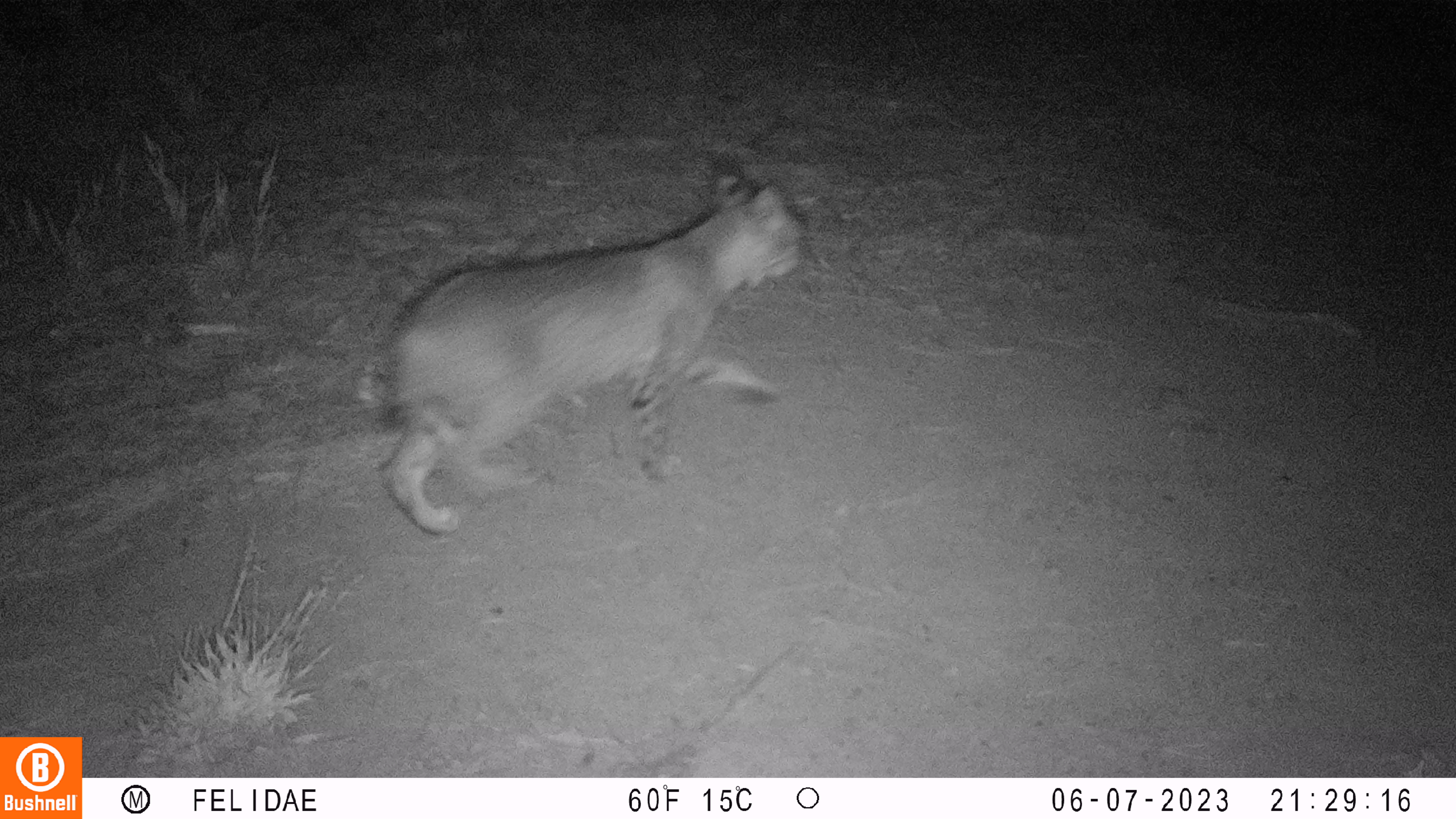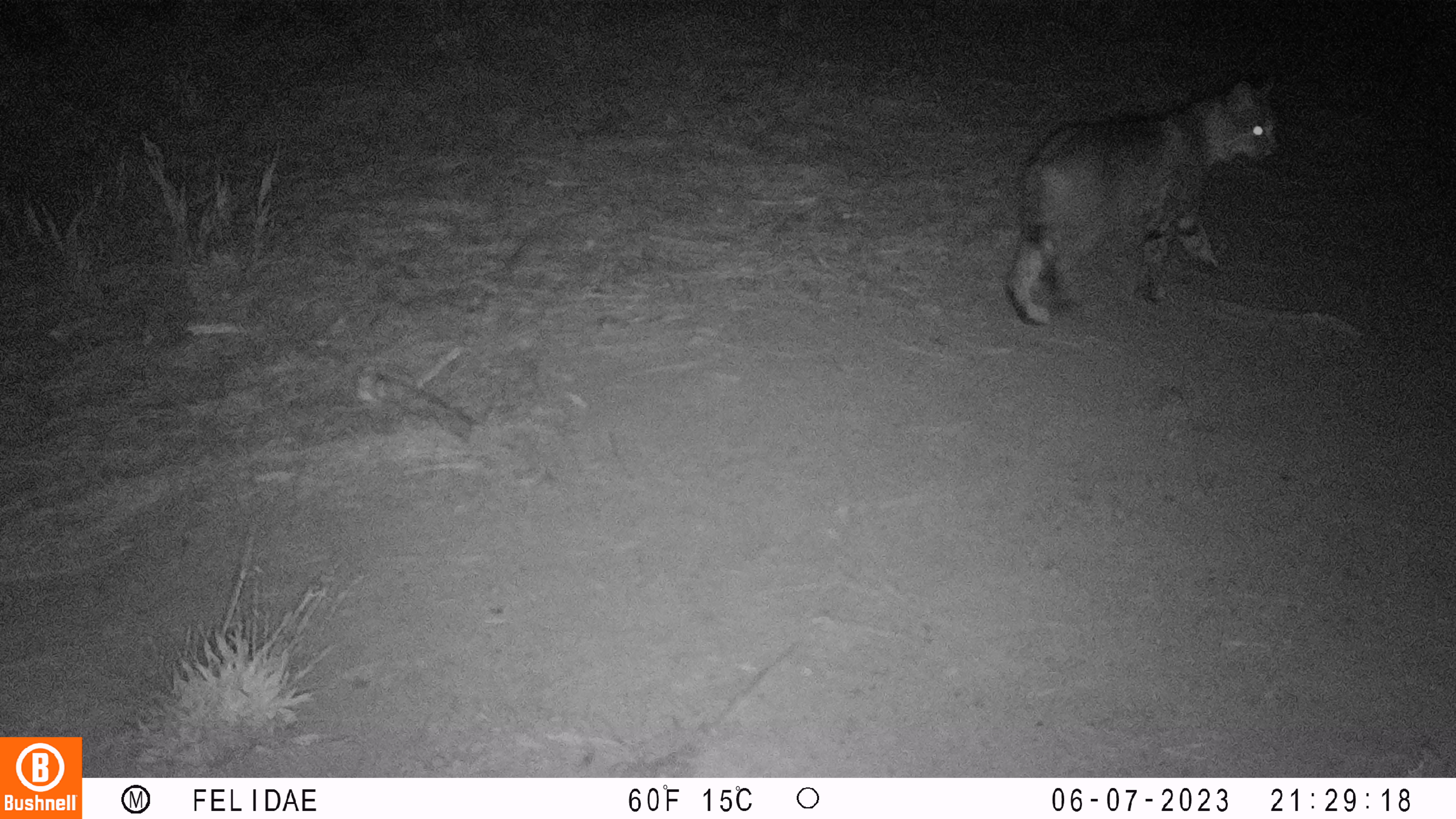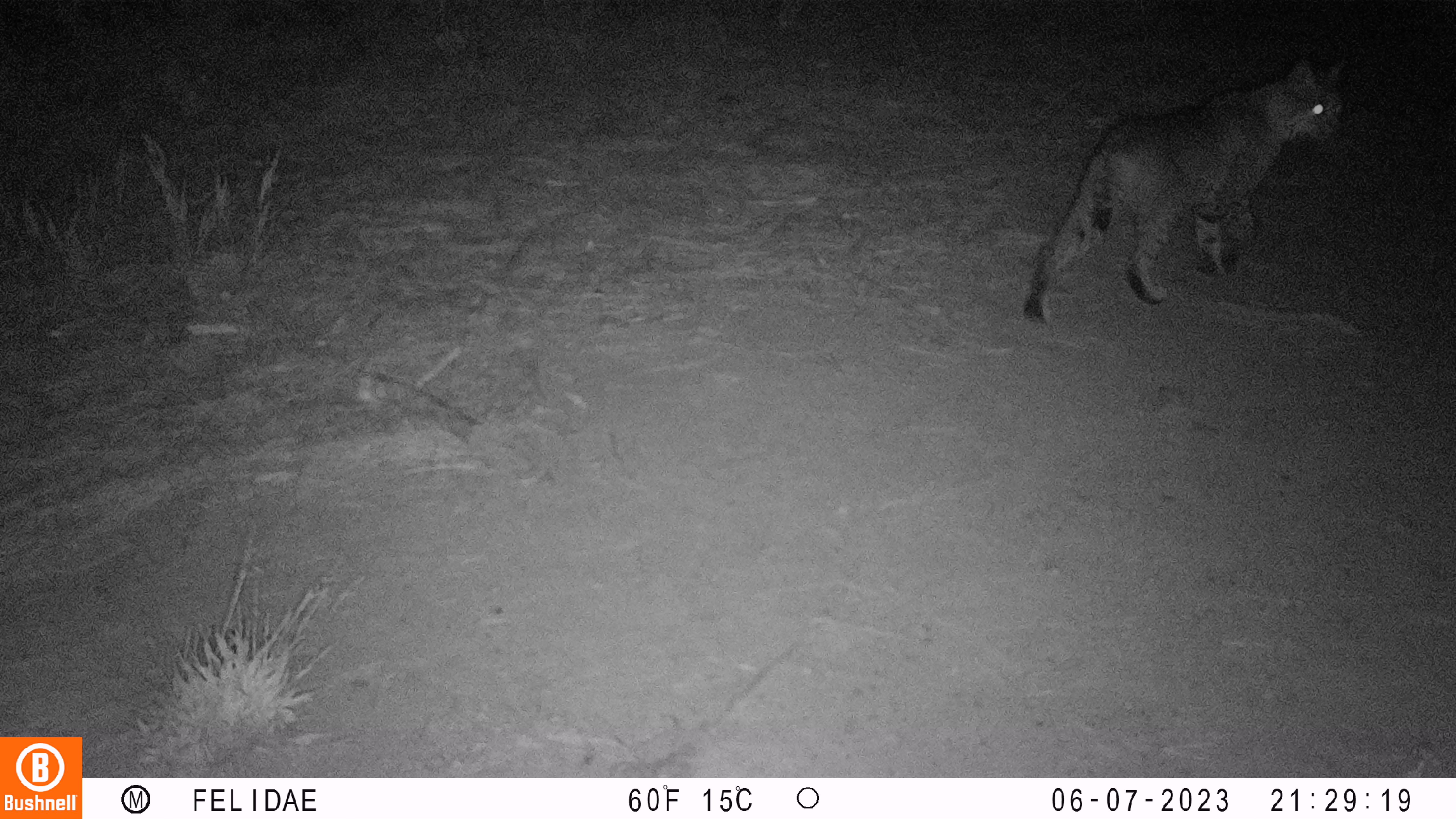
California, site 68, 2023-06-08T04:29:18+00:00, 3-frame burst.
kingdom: Animalia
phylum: Chordata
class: Mammalia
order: Carnivora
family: Felidae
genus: Lynx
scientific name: Lynx rufus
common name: bobcat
Bobcat (Lynx rufus).